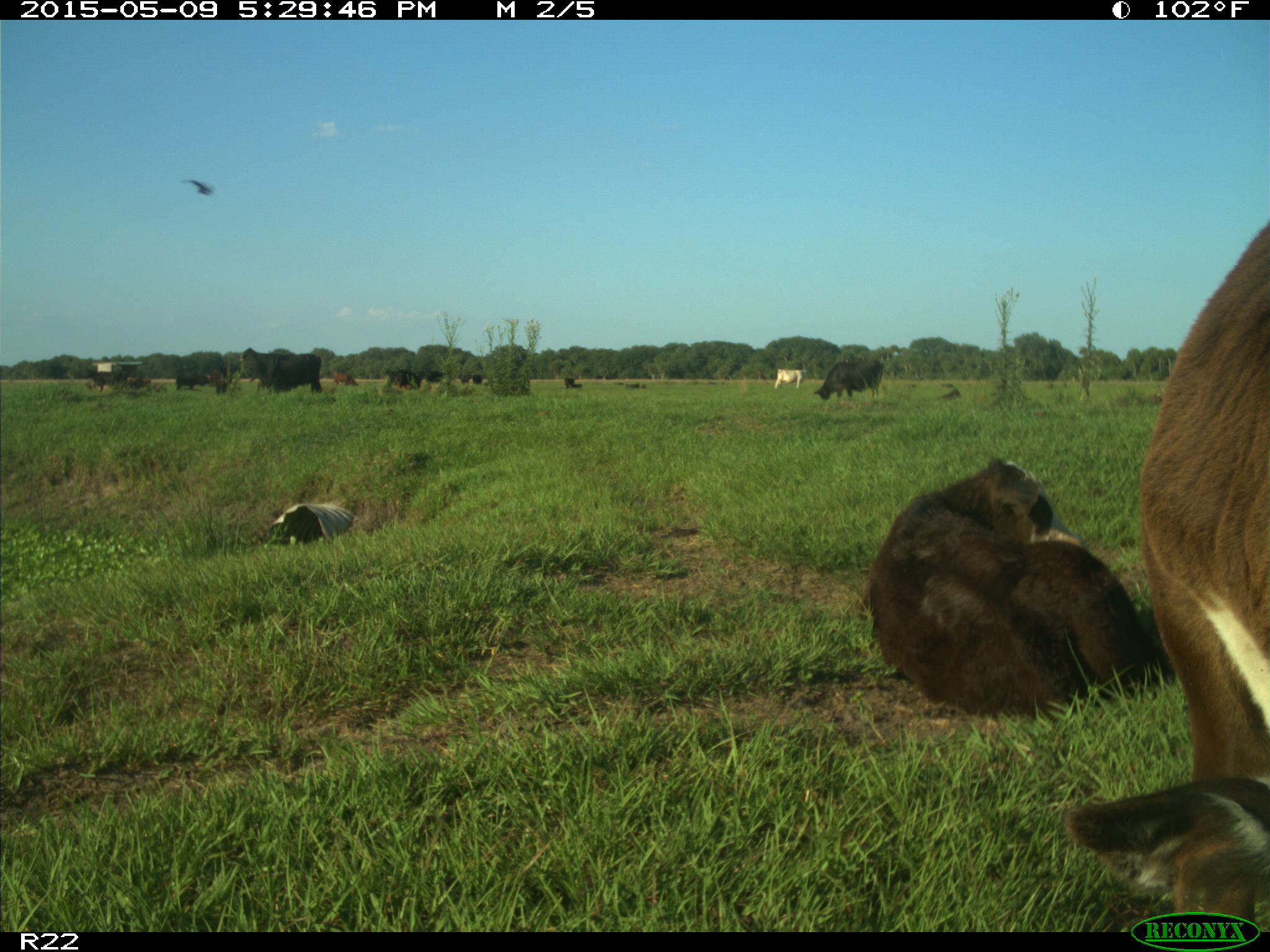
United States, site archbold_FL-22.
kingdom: Animalia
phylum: Chordata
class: Mammalia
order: Artiodactyla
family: Bovidae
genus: Bos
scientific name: Bos taurus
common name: domestic cow